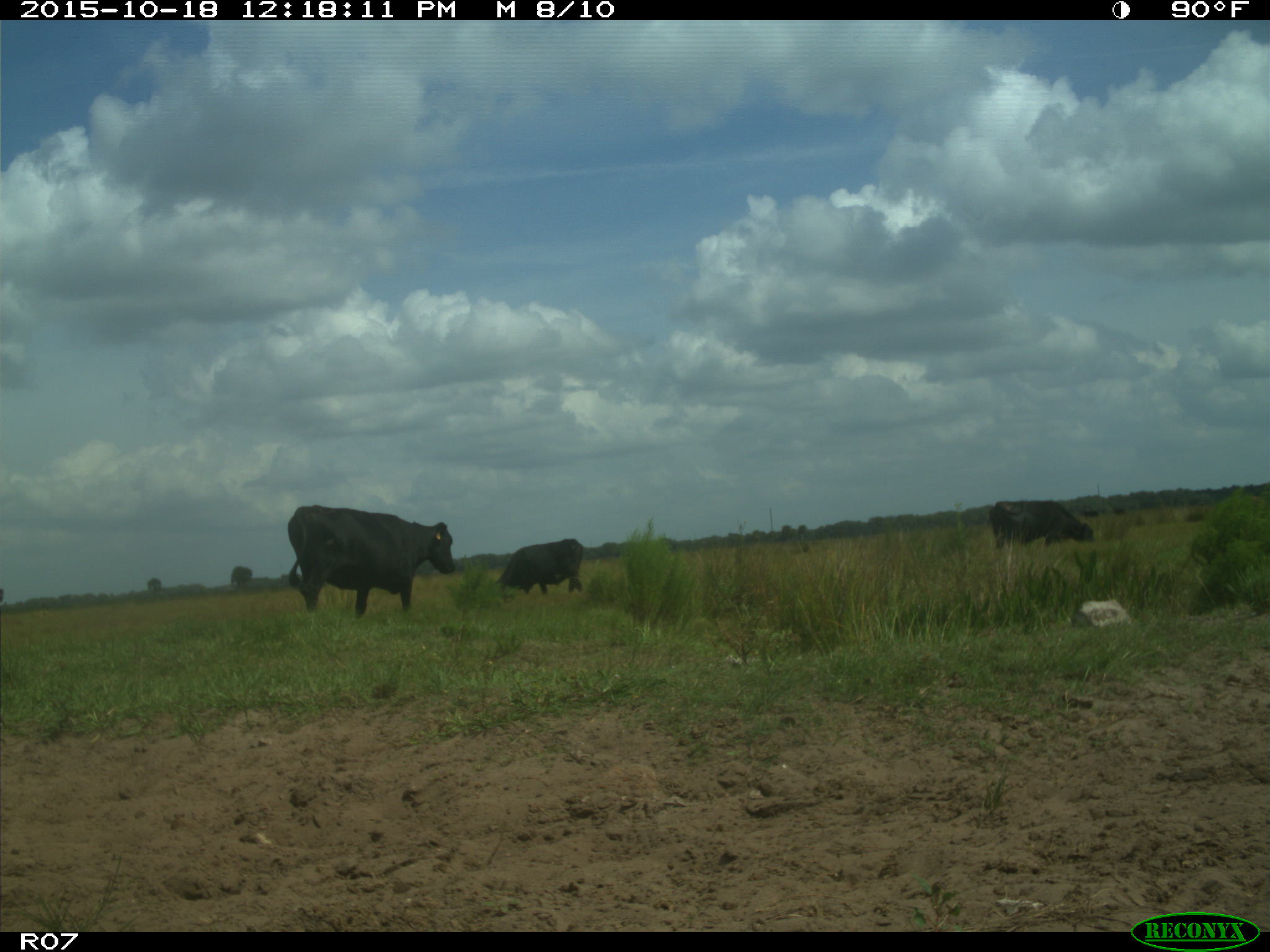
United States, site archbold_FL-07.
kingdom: Animalia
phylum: Chordata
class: Mammalia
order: Artiodactyla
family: Bovidae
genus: Bos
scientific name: Bos taurus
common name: domestic cow